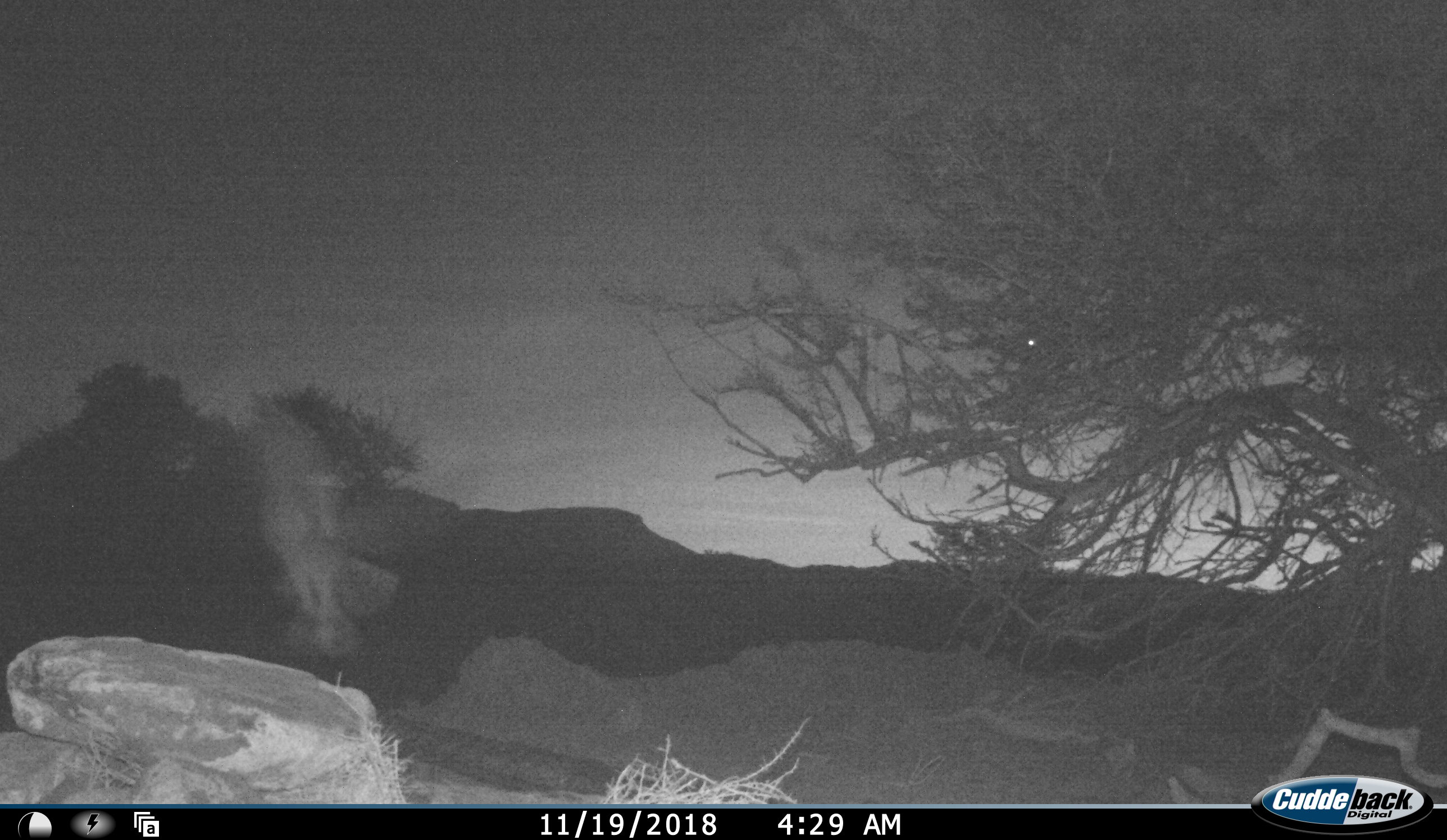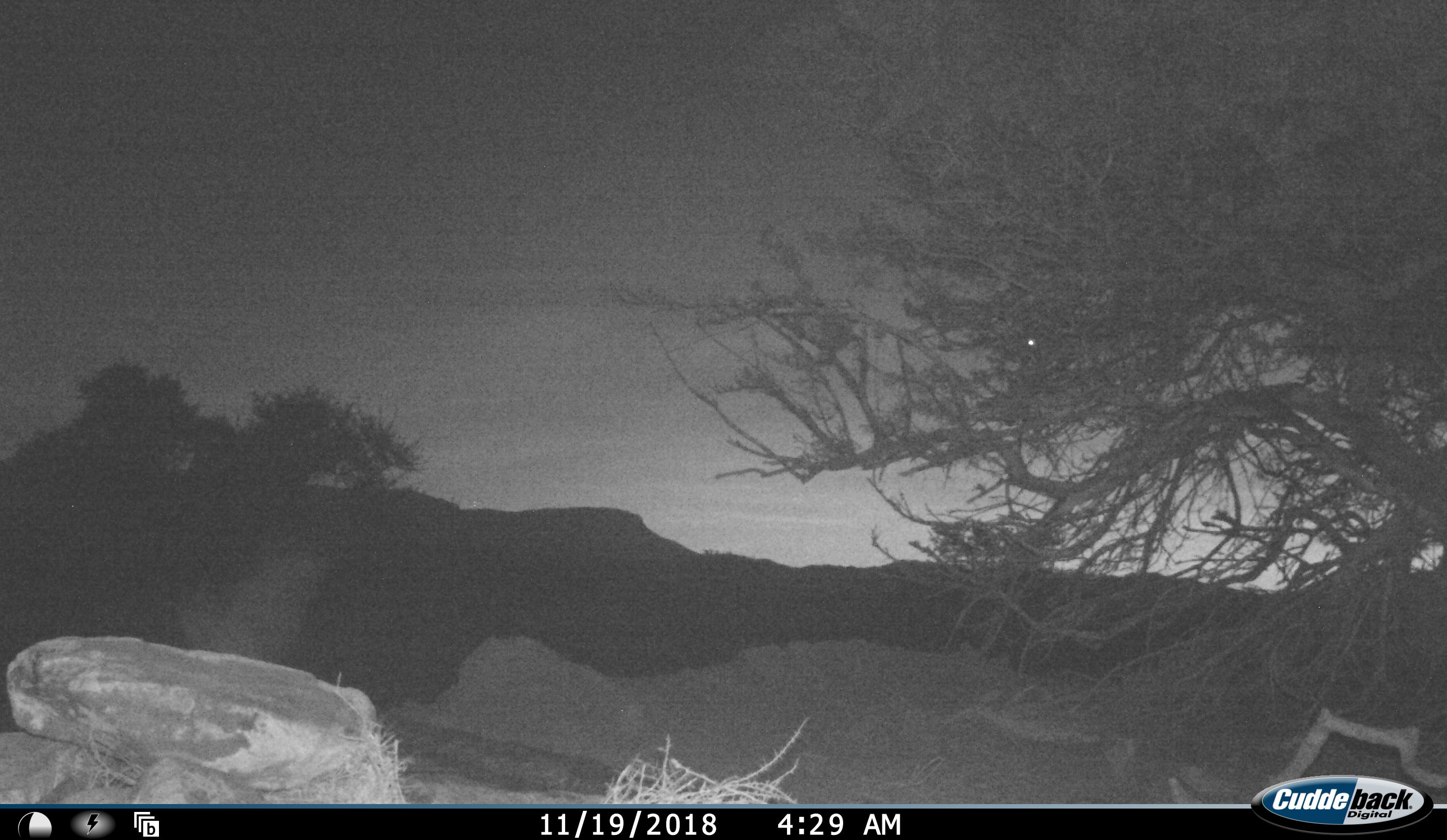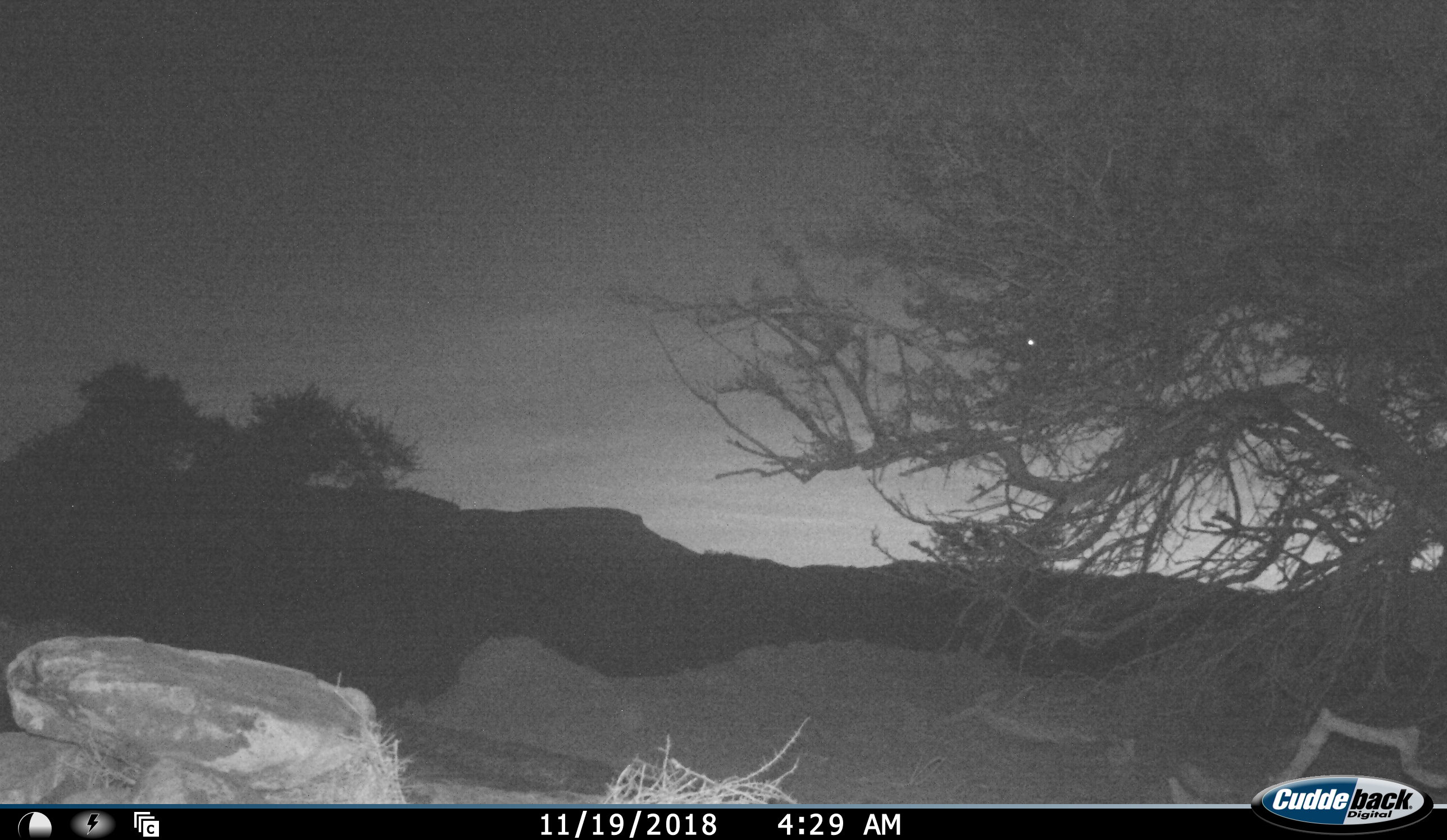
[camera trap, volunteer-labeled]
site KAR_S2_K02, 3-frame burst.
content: unidentified animal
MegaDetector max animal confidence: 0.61